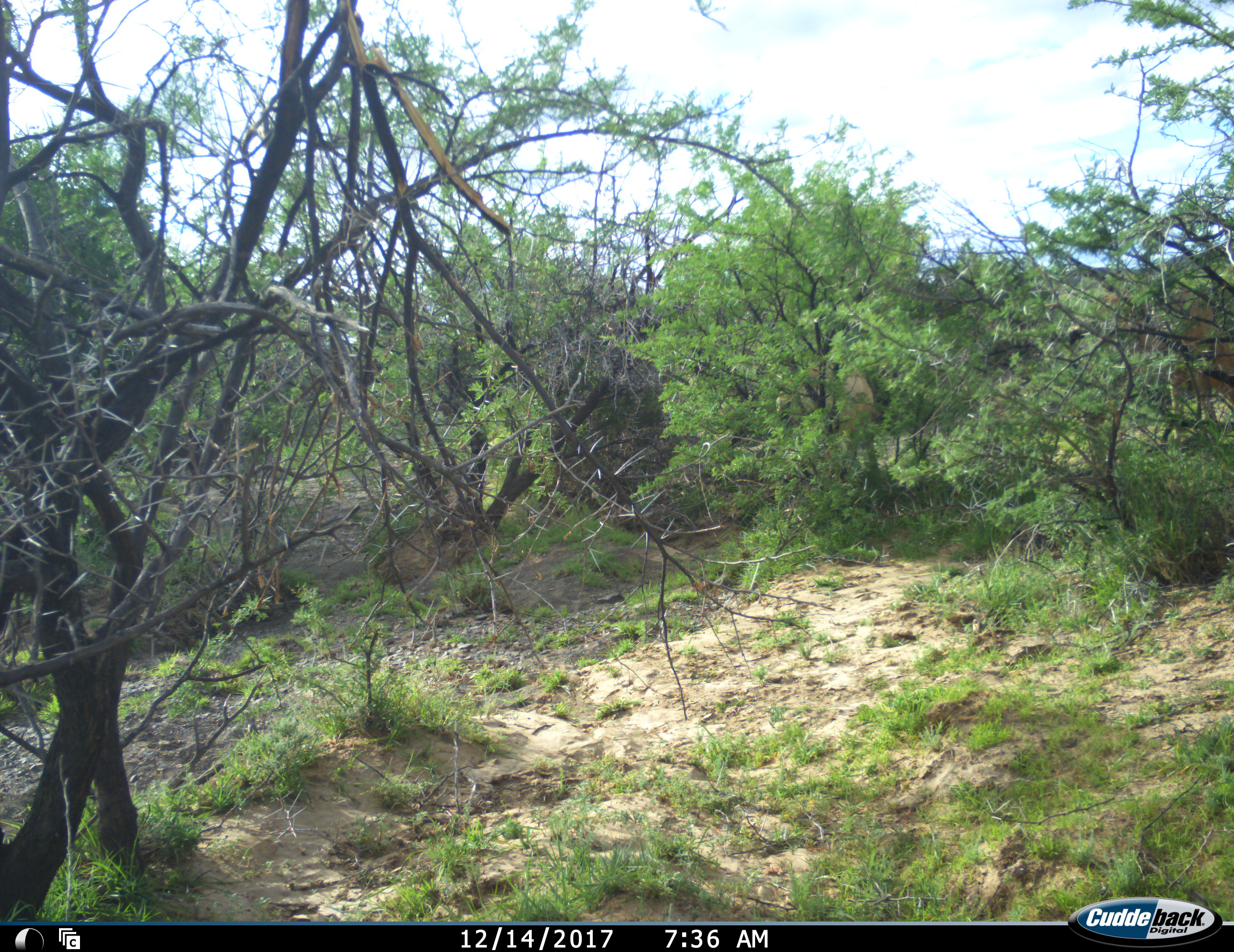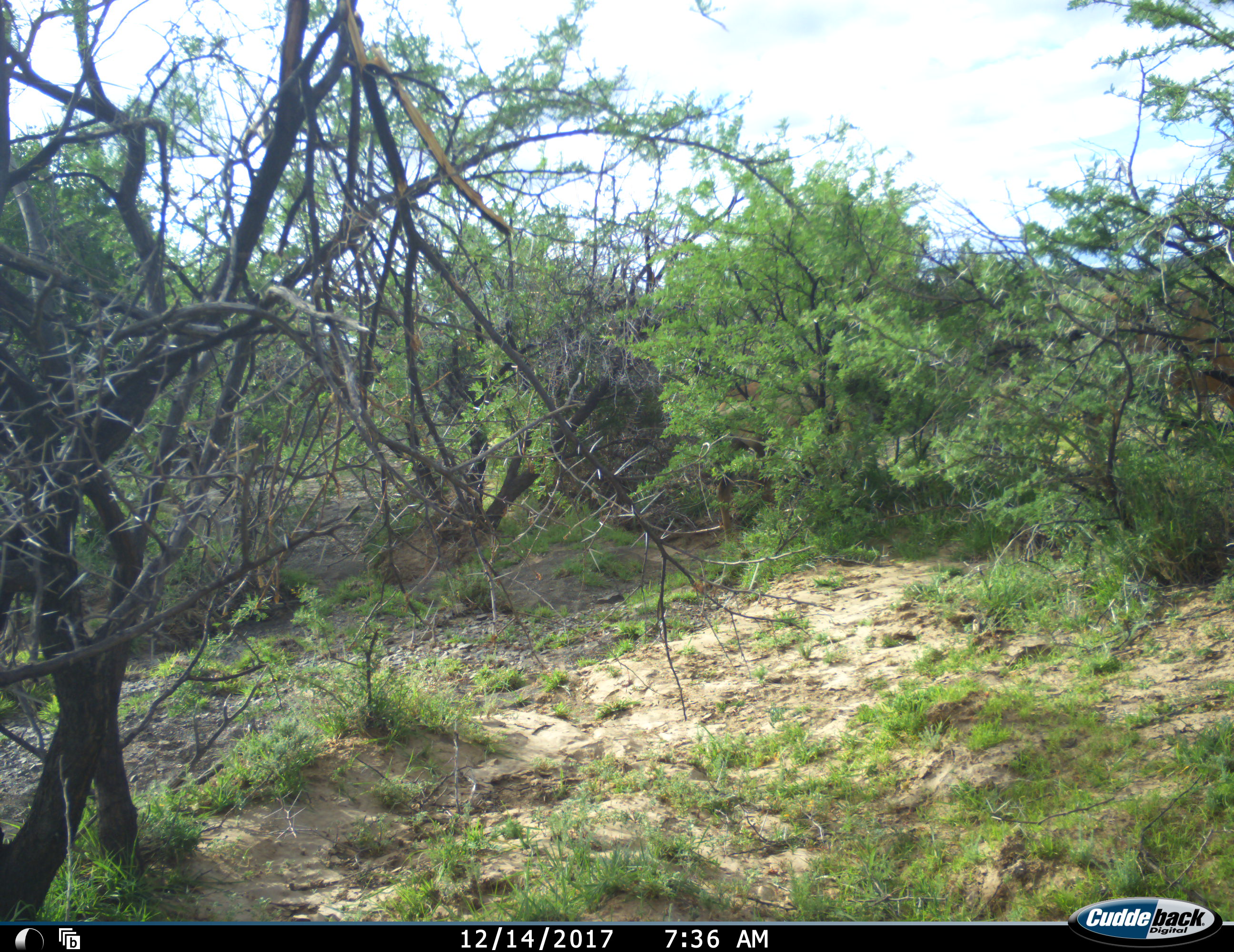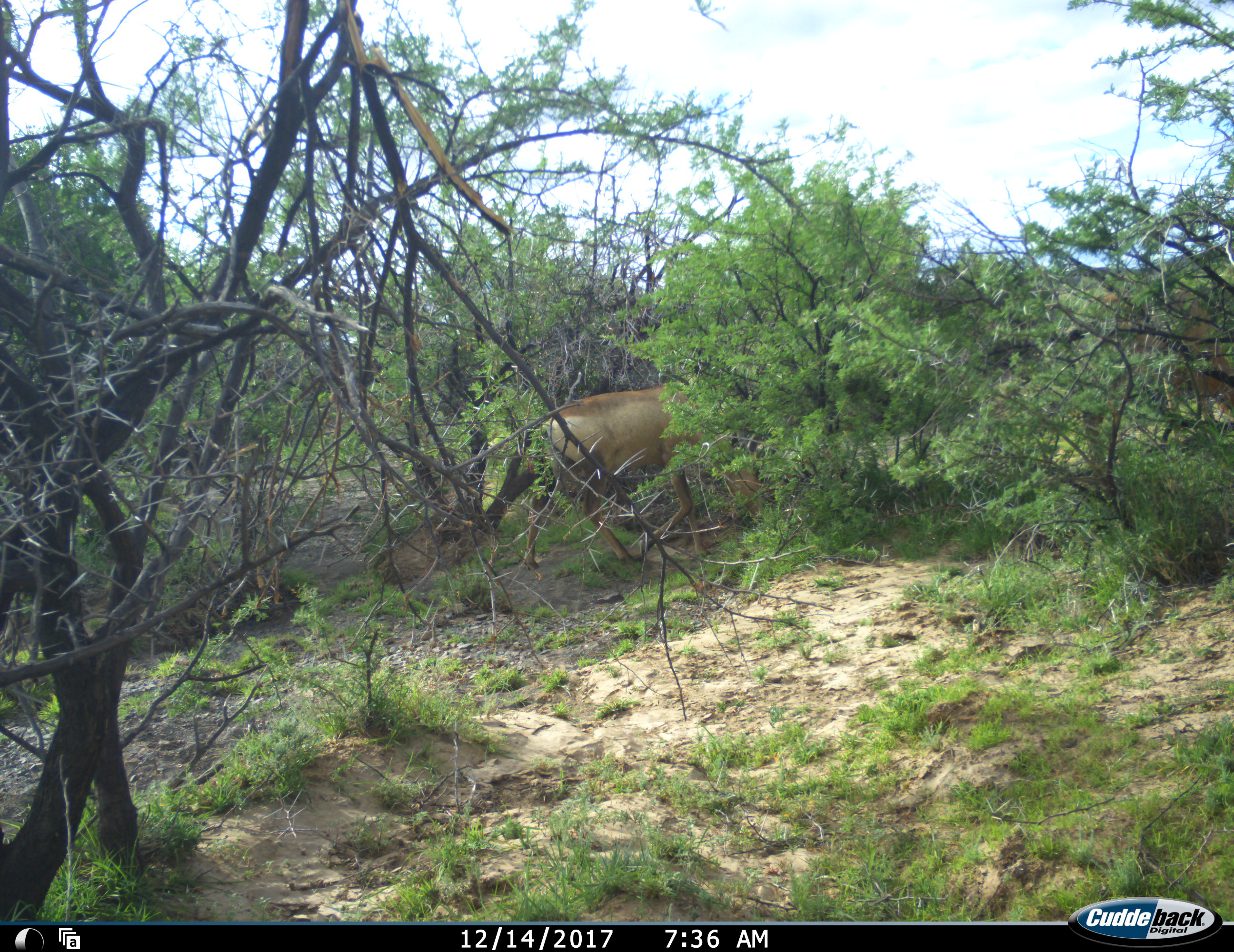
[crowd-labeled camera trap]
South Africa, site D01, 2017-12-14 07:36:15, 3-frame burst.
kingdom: Animalia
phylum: Chordata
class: Mammalia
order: Artiodactyla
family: Bovidae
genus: Alcelaphus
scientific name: Alcelaphus buselaphus caama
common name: red hartebeest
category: hartebeestred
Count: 2.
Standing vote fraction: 20%.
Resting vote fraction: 0%.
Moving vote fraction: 100%.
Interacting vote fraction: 0%.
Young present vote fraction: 0%.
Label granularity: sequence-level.